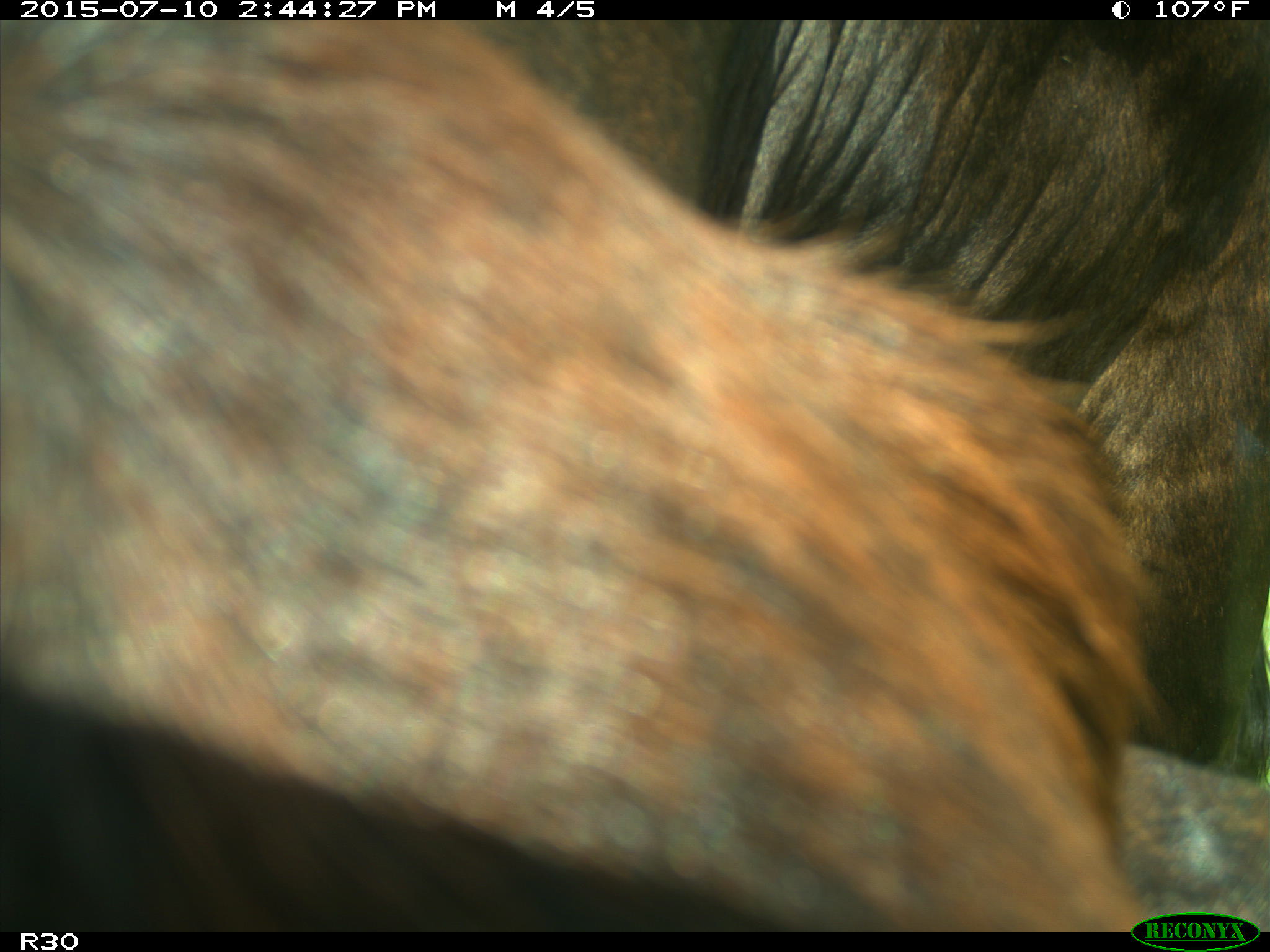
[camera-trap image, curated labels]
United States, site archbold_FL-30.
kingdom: Animalia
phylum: Chordata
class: Mammalia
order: Artiodactyla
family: Bovidae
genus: Bos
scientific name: Bos taurus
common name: domestic cow